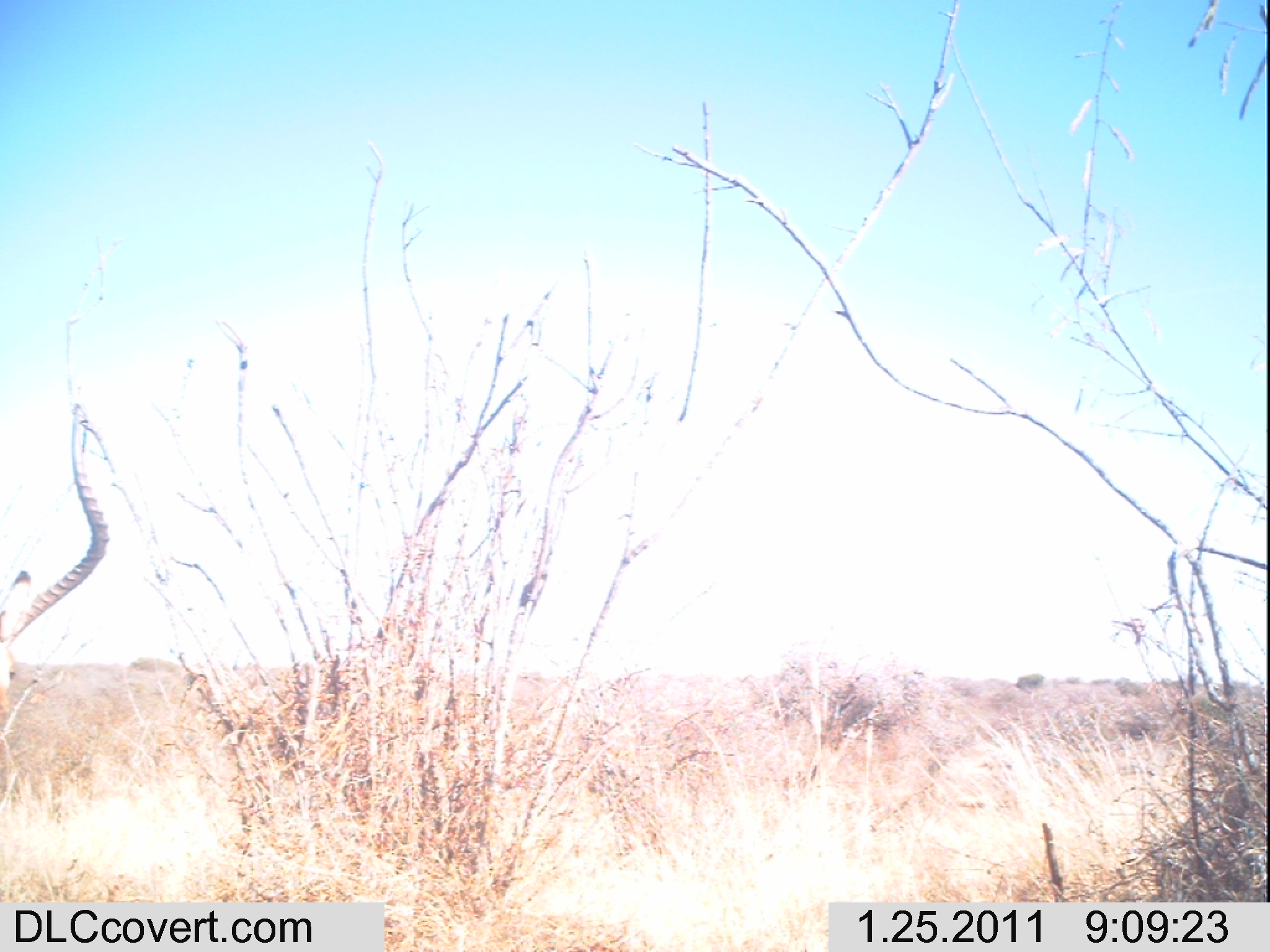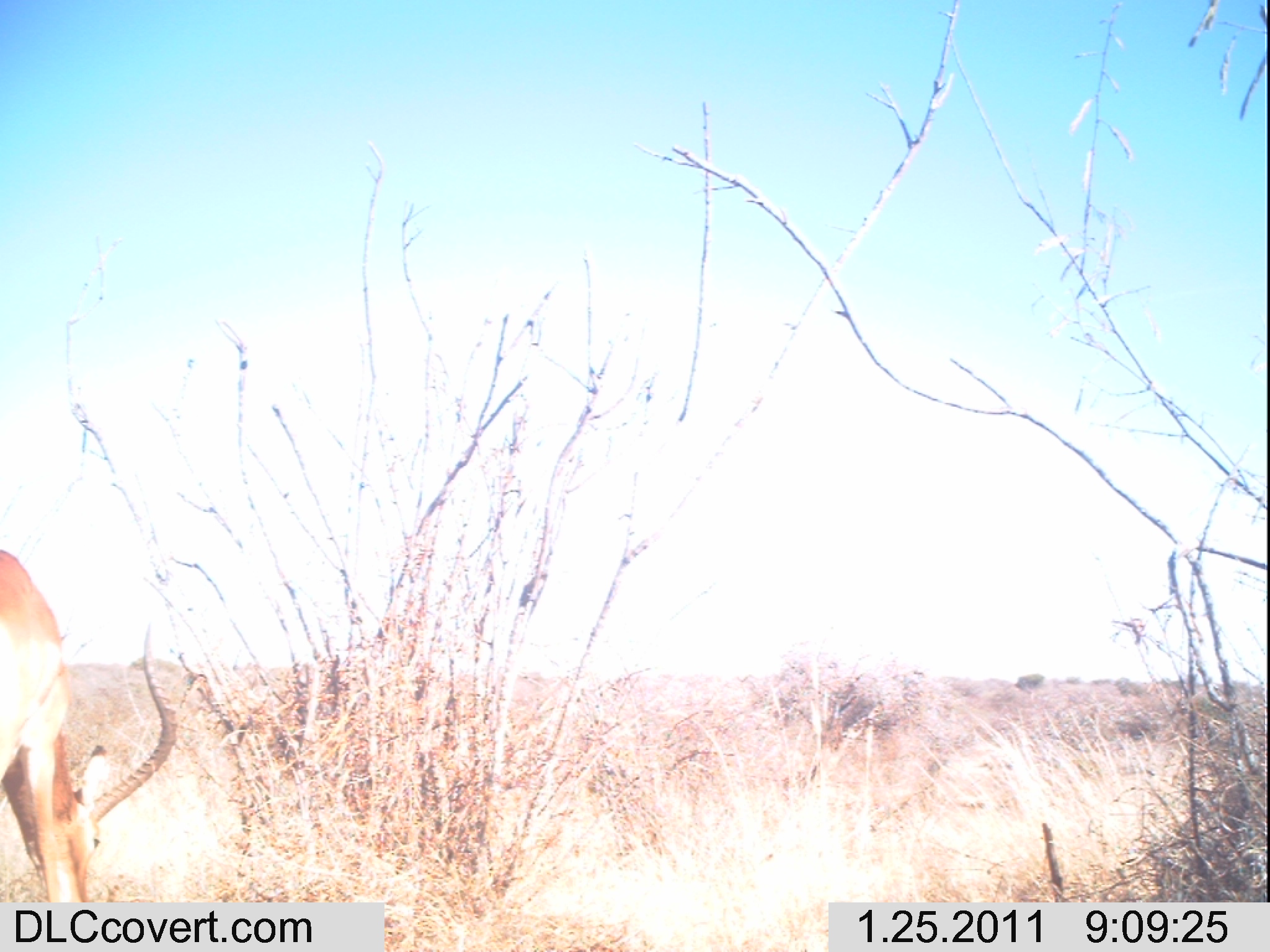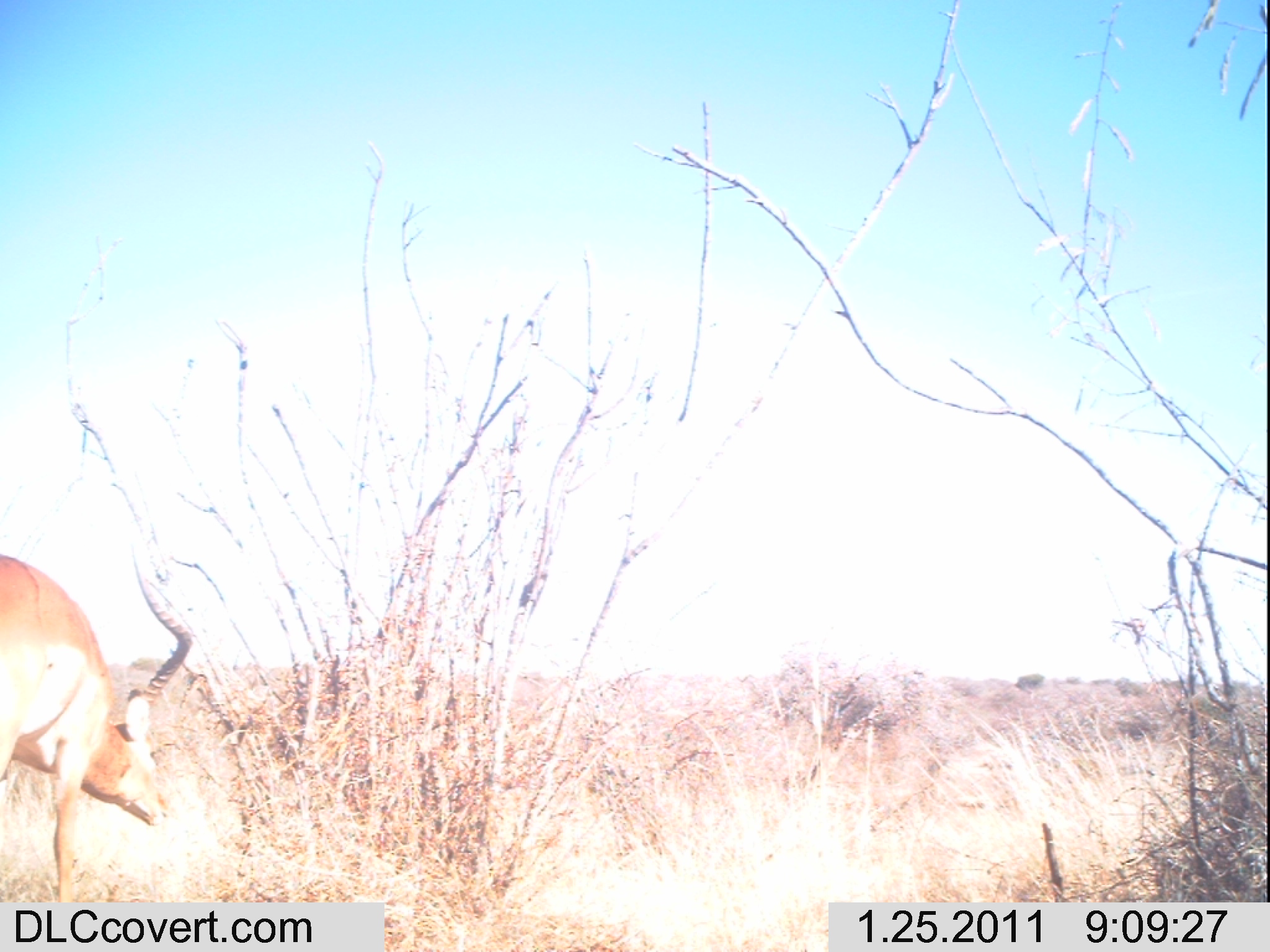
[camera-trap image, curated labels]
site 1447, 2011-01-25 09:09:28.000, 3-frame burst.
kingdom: Animalia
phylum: Chordata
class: Mammalia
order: Artiodactyla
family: Bovidae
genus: Aepyceros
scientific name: Aepyceros melampus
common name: impala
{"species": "Aepyceros melampus (impala)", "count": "1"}